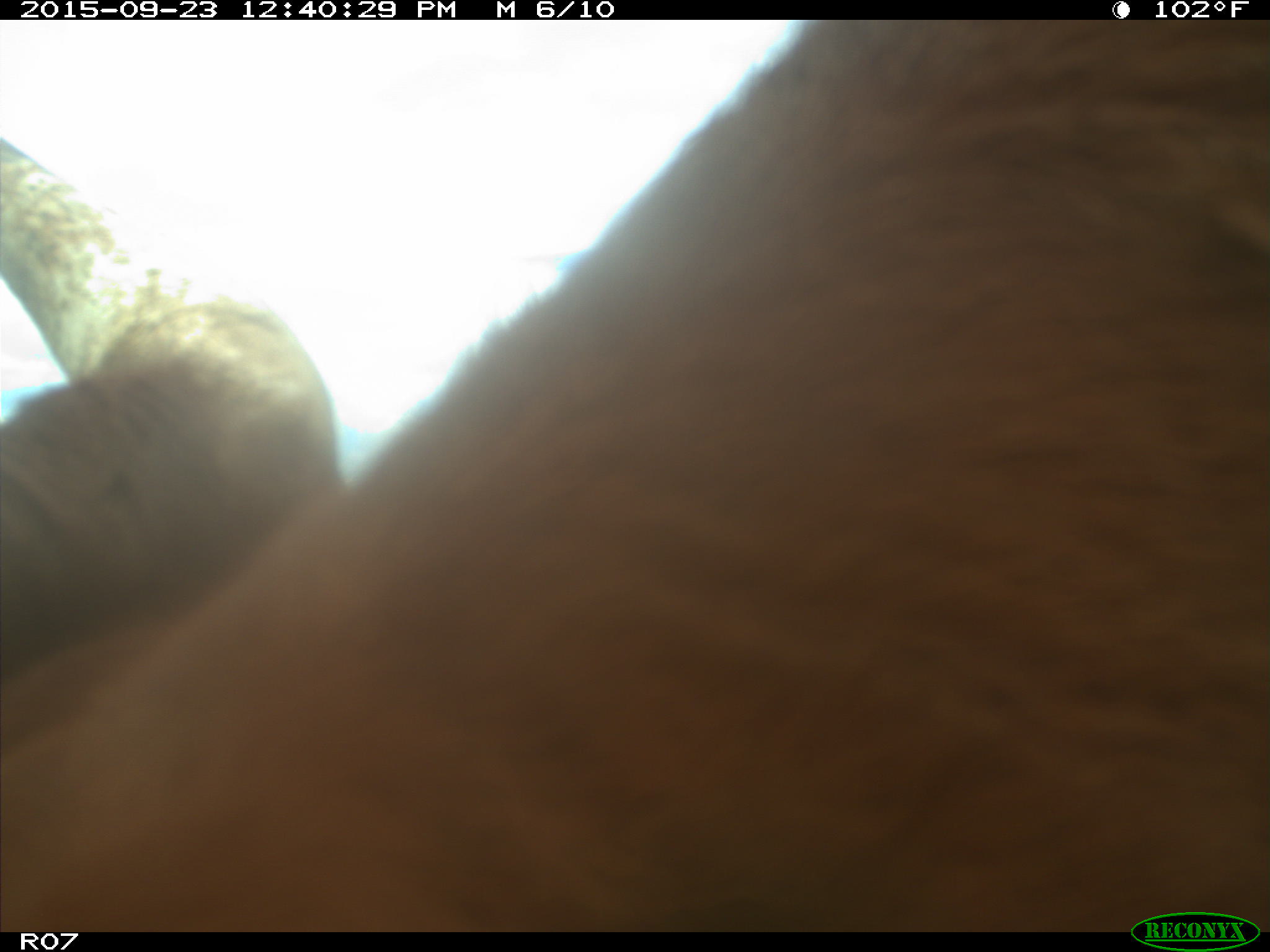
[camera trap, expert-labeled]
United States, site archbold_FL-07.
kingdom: Animalia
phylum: Chordata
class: Mammalia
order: Artiodactyla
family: Bovidae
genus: Bos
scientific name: Bos taurus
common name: domestic cow